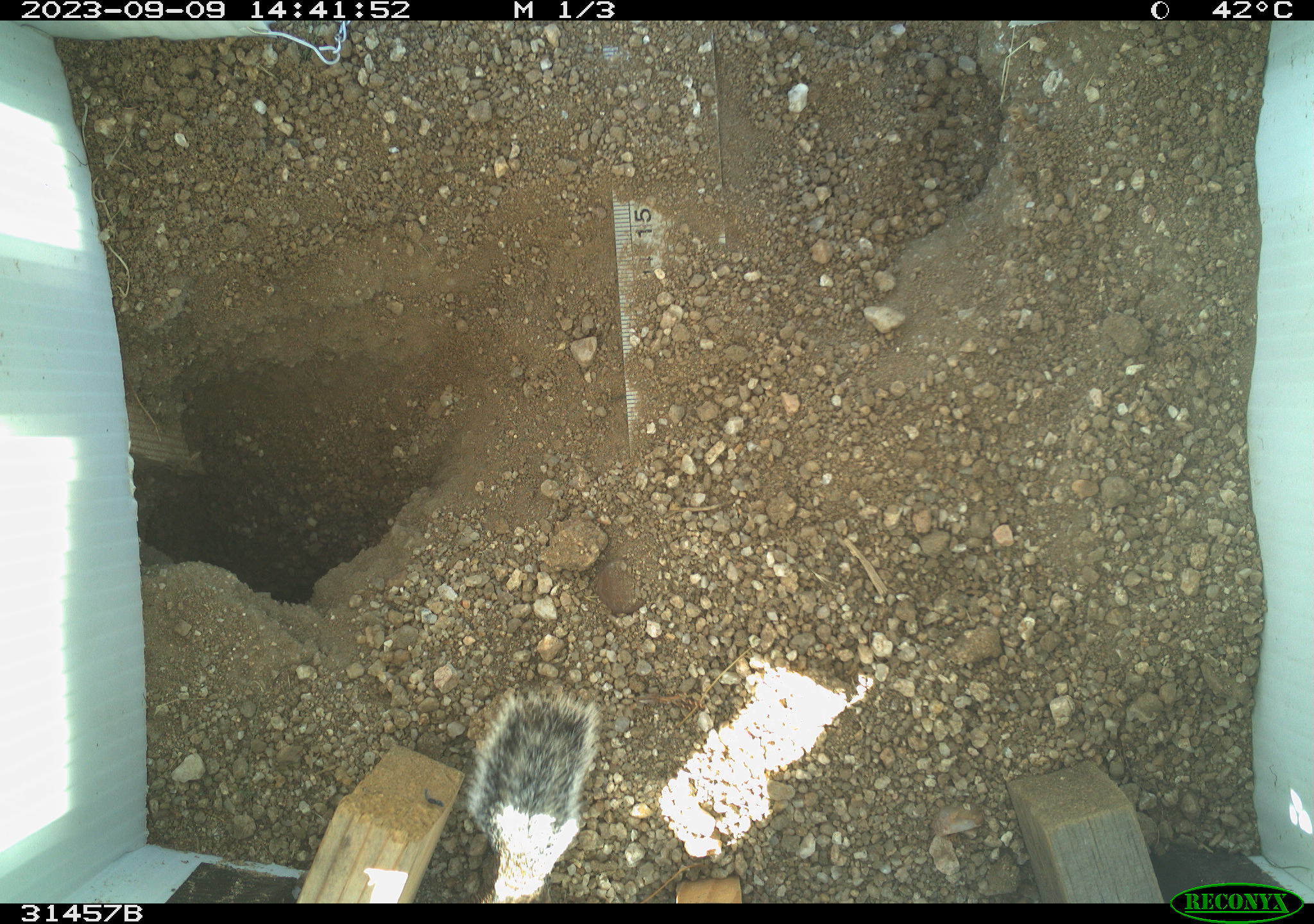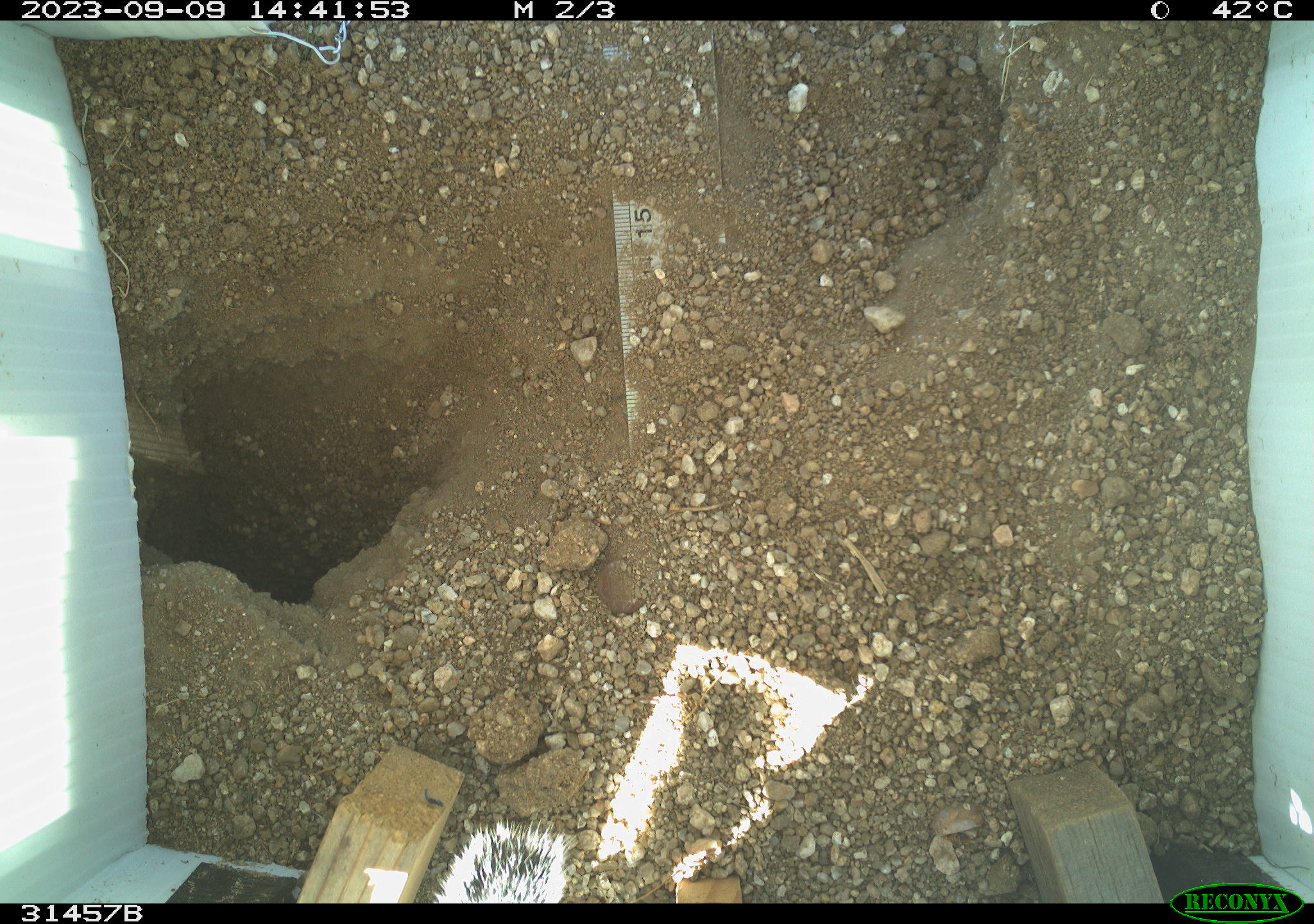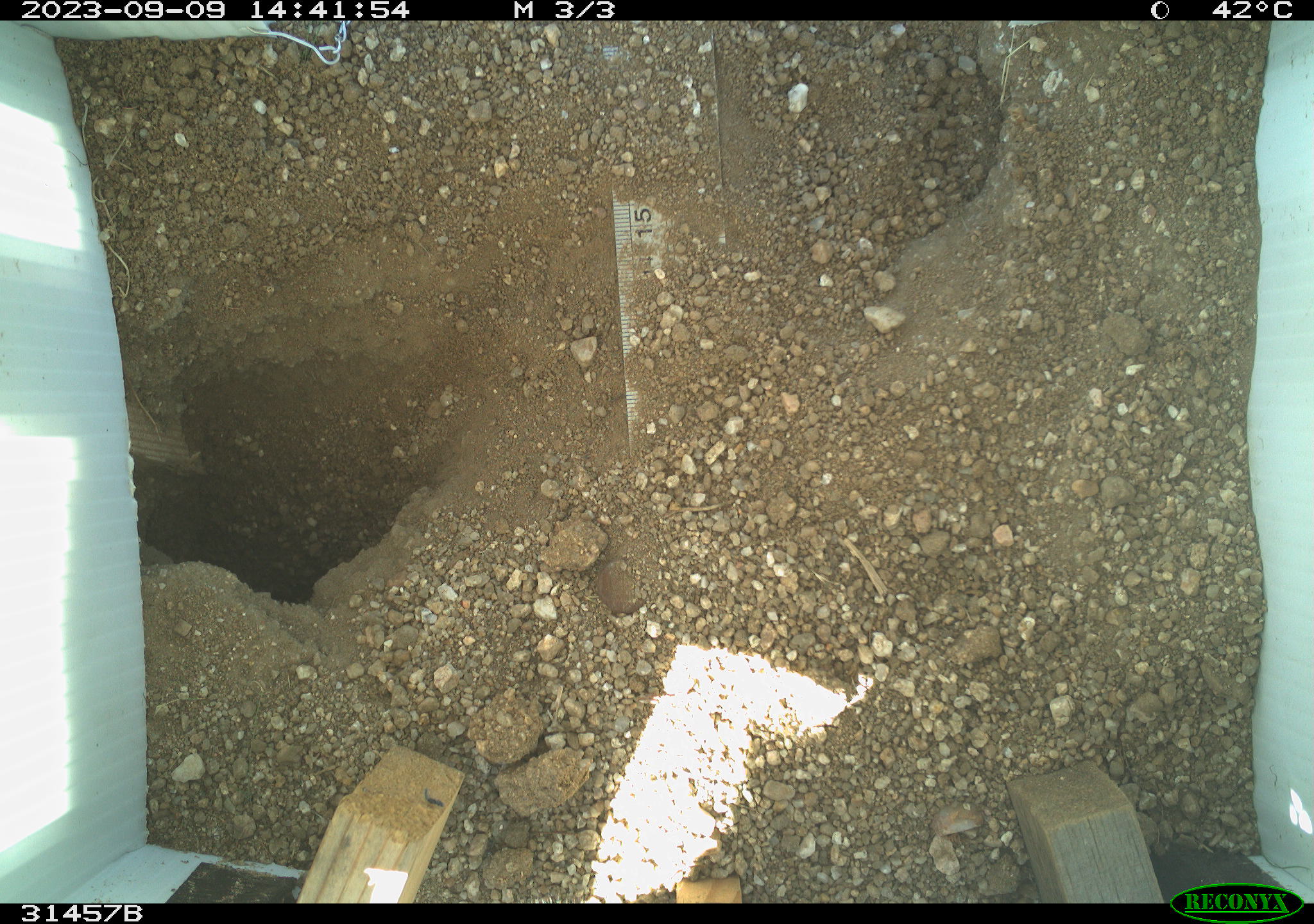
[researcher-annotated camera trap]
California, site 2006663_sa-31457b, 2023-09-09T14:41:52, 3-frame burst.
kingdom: Animalia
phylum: Chordata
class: Mammalia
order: Rodentia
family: Sciuridae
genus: Ammospermophilus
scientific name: Ammospermophilus leucurus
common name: white-tailed antelope squirrel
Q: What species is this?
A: White-tailed antelope squirrel (Ammospermophilus leucurus).